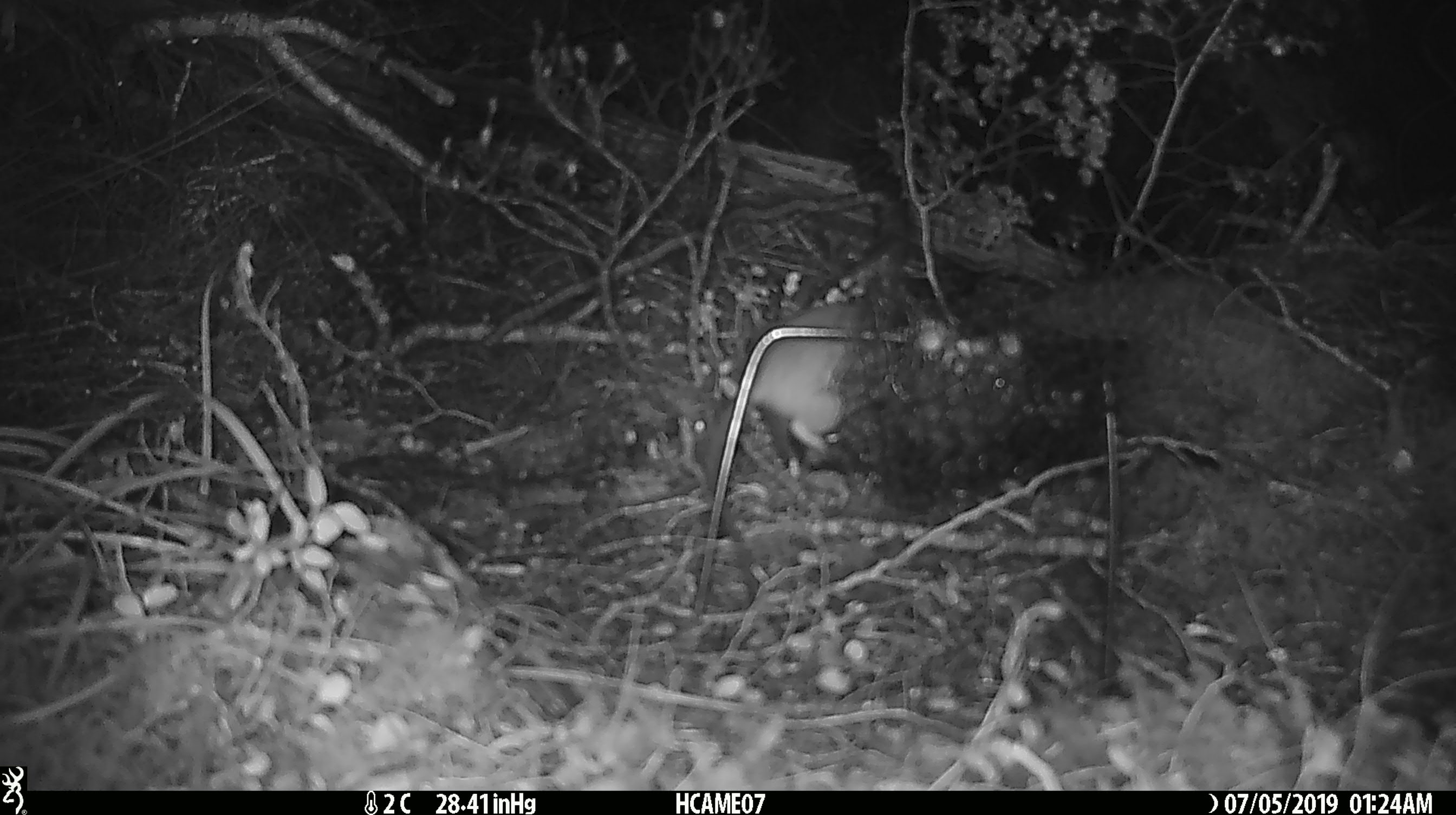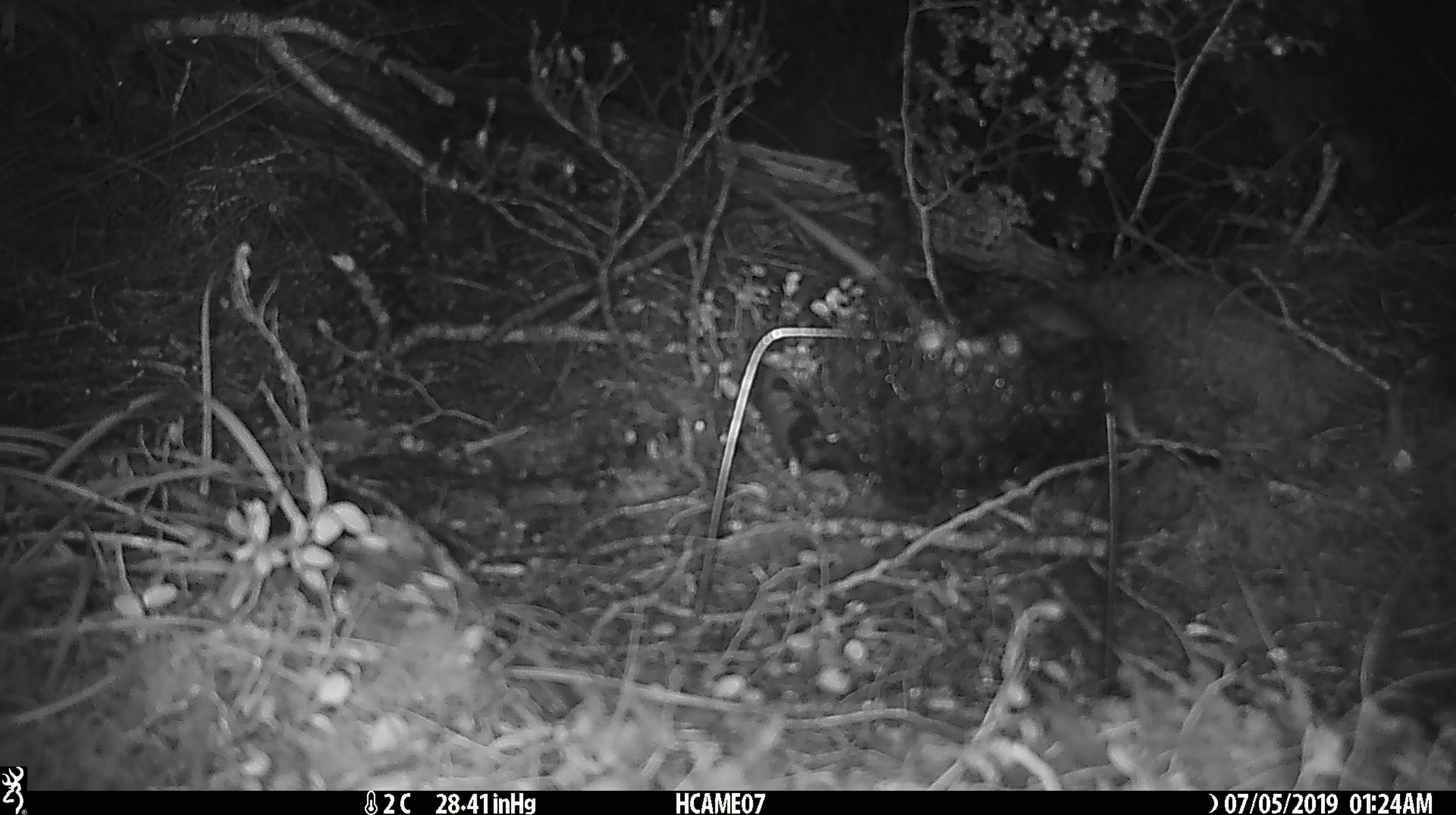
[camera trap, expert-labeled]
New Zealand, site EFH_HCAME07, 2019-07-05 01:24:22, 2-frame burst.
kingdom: Animalia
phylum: Chordata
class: Mammalia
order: Rodentia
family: Muridae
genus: Rattus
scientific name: Rattus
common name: rat